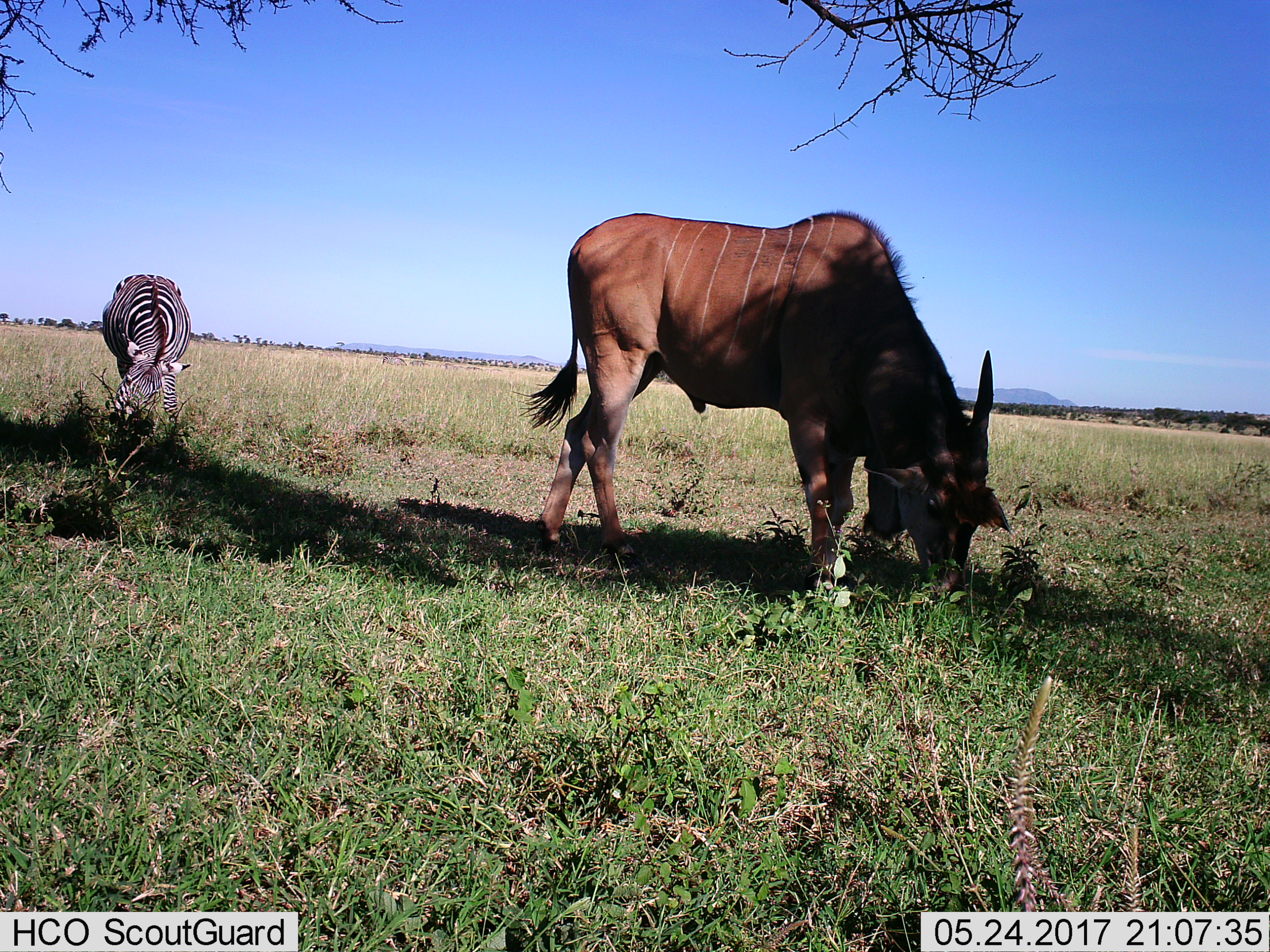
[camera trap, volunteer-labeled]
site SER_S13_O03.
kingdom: Animalia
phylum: Chordata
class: Mammalia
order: Artiodactyla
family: Bovidae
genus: Tragelaphus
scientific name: Tragelaphus oryx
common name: eland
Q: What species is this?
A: Eland (Tragelaphus oryx).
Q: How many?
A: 1.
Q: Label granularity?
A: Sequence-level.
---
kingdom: Animalia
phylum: Chordata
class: Mammalia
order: Perissodactyla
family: Equidae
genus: Equus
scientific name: Equus quagga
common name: plains zebra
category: zebraplains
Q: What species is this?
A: Zebraplains (plains zebra) (Equus quagga).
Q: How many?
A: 1.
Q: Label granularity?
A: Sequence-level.